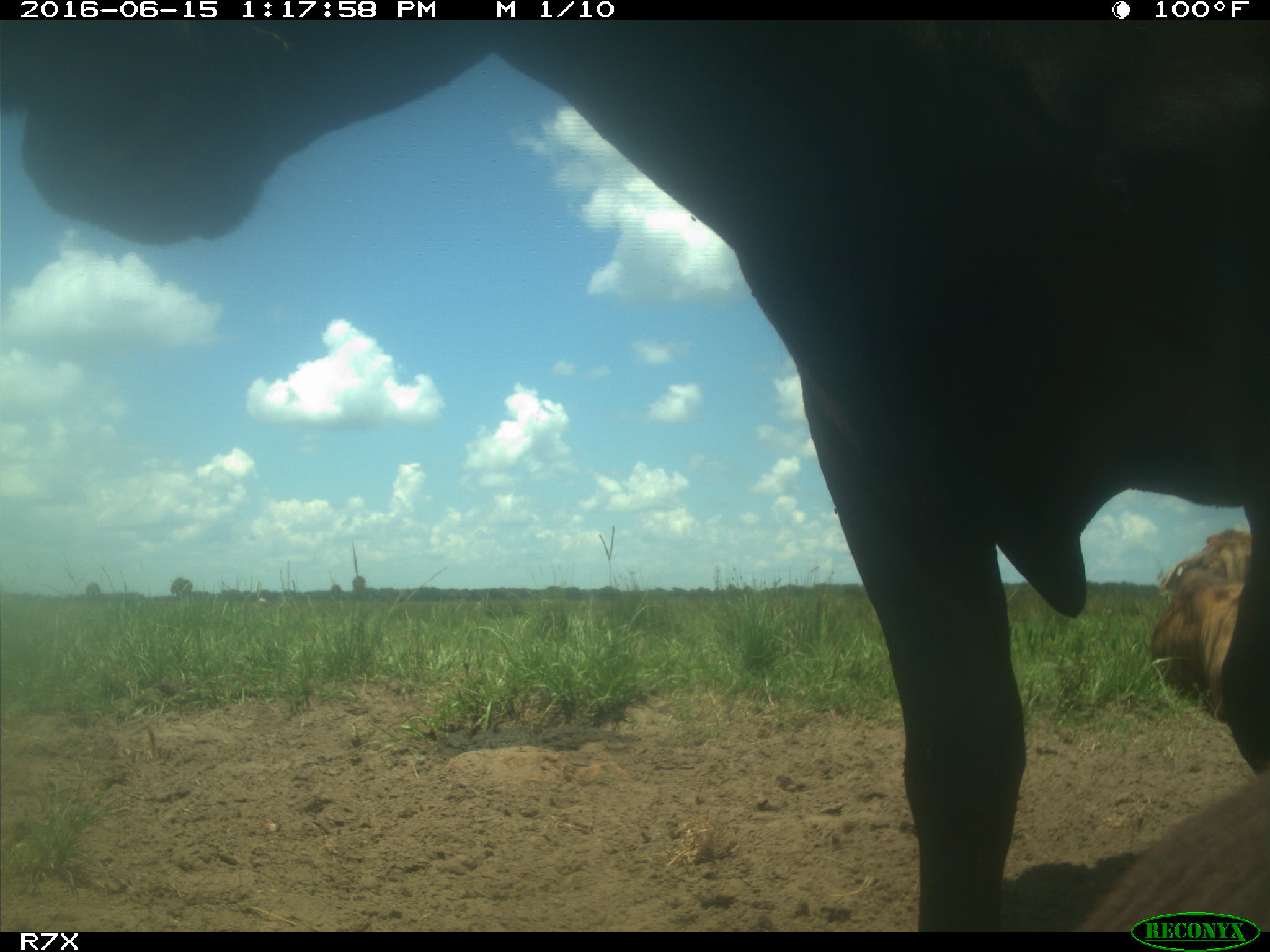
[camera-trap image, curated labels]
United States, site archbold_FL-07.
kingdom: Animalia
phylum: Chordata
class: Mammalia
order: Artiodactyla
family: Bovidae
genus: Bos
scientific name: Bos taurus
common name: domestic cow